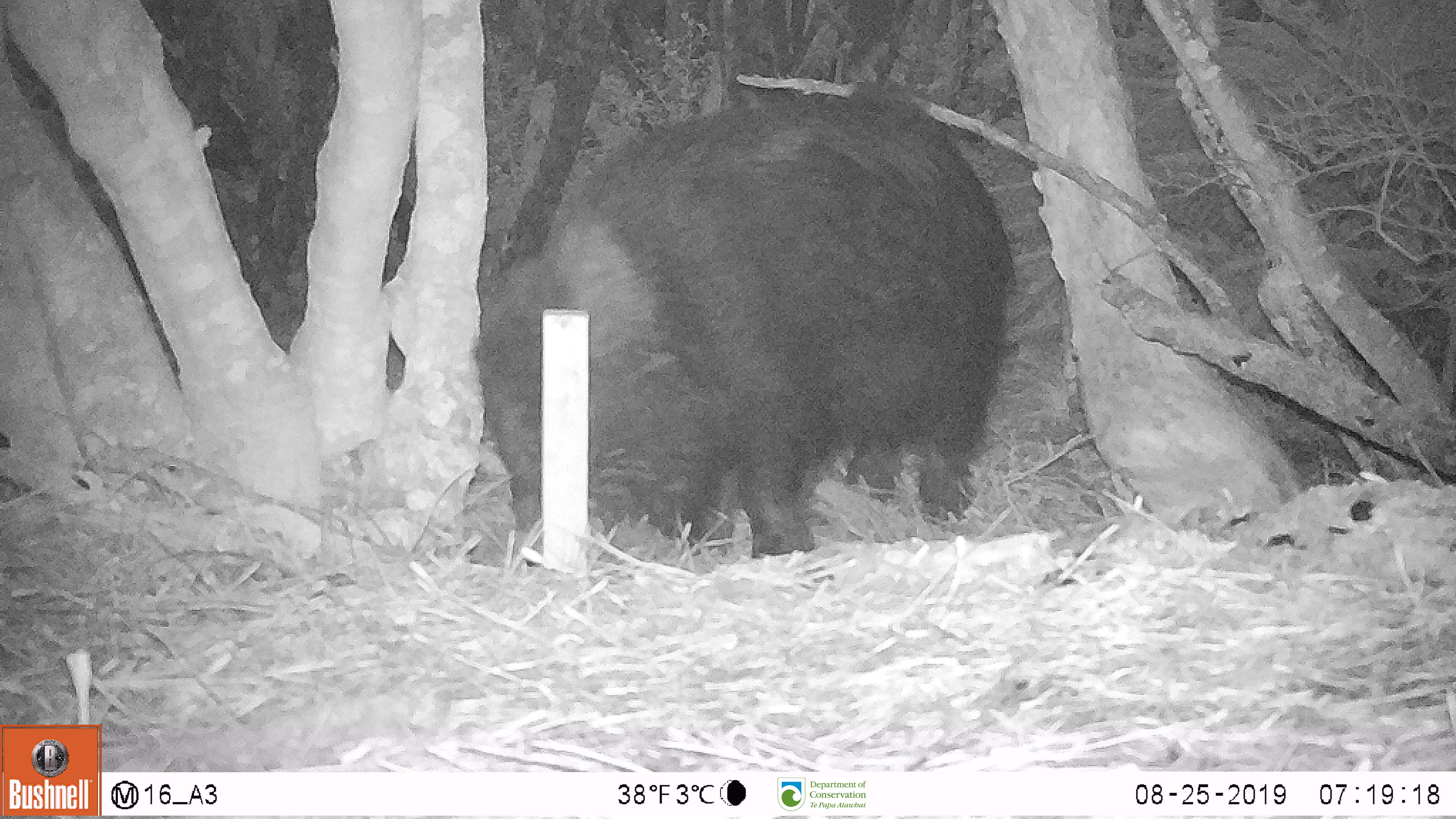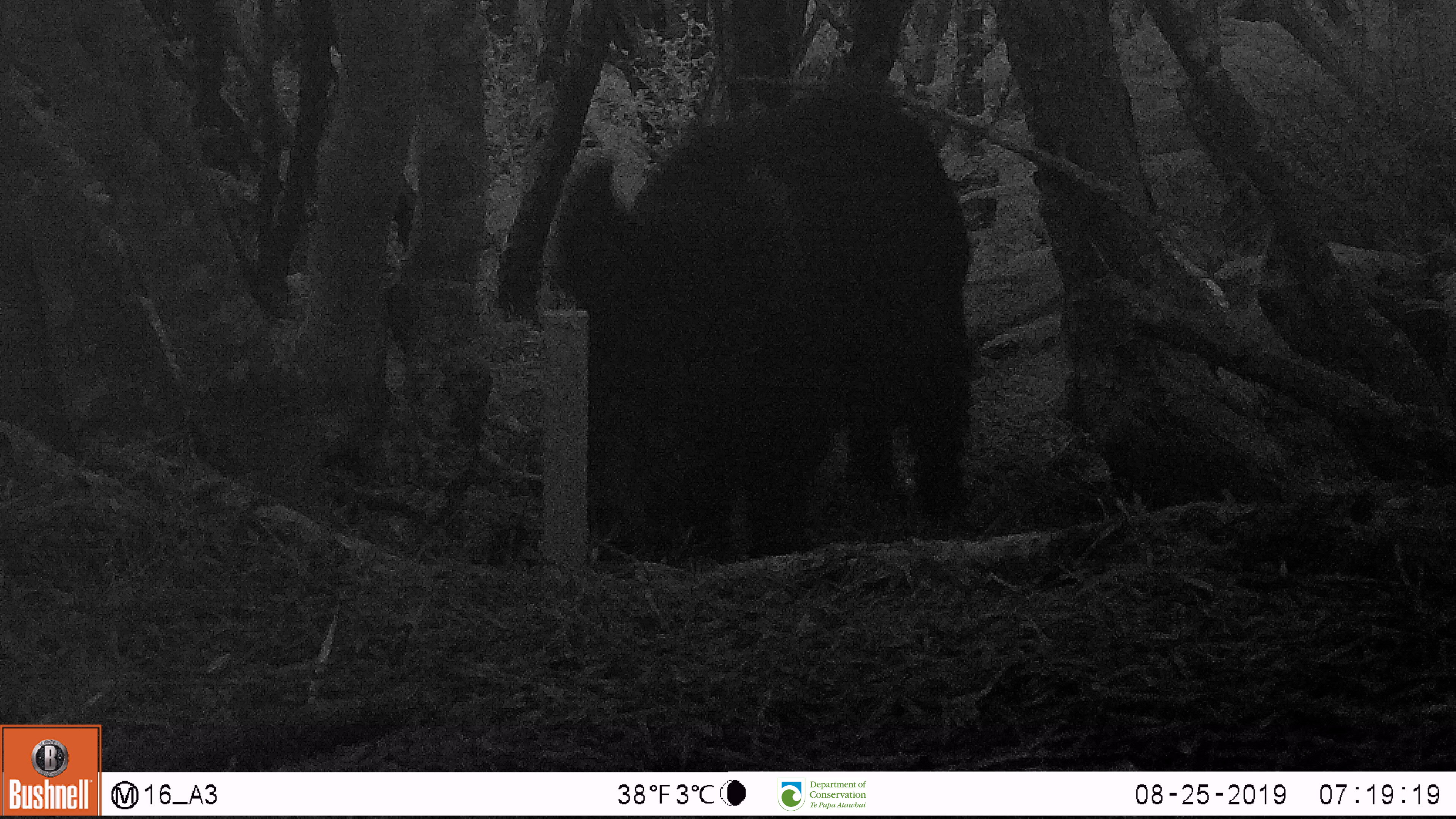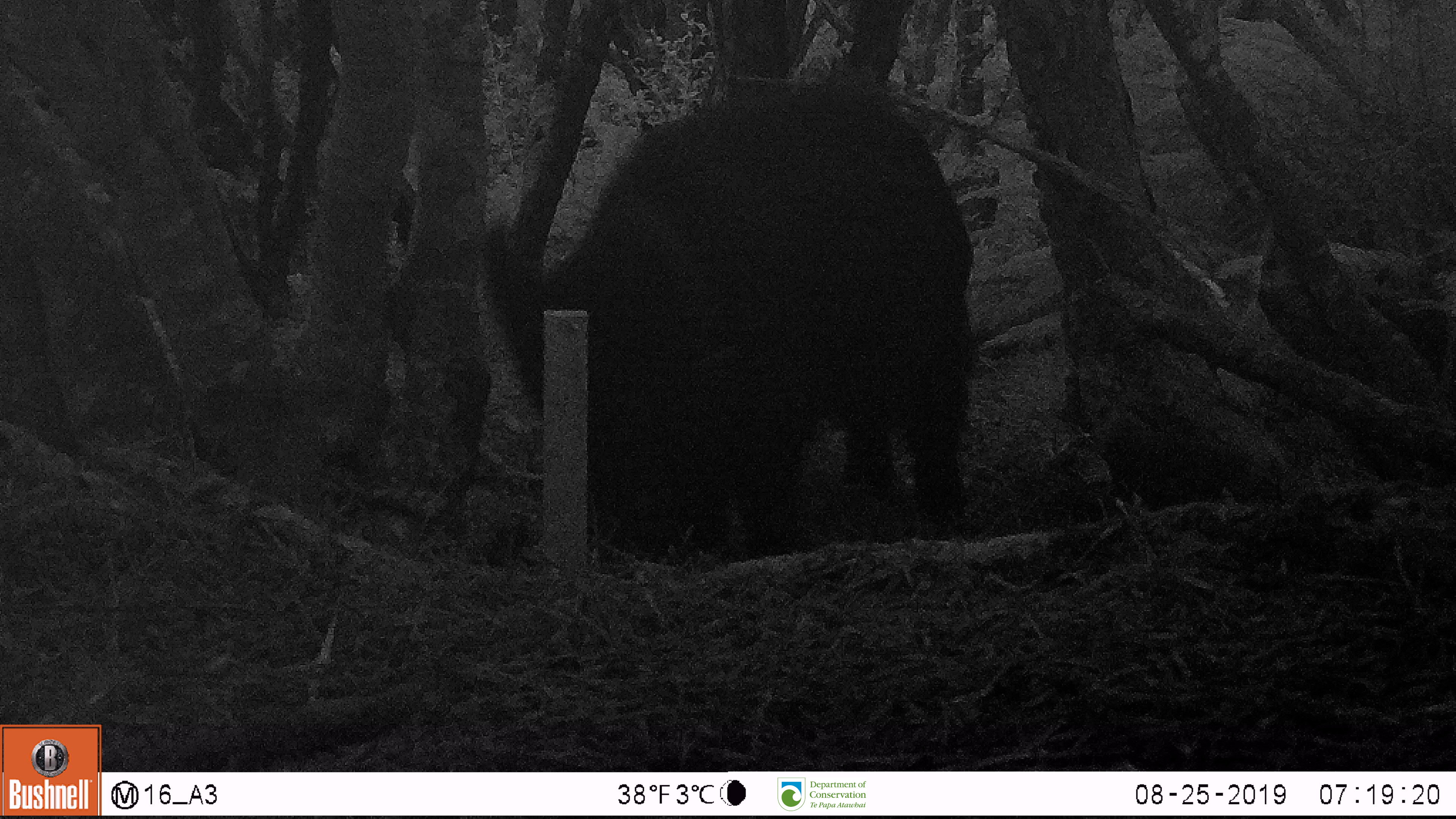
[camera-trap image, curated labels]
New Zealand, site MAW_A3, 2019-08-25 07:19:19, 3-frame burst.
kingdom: Animalia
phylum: Chordata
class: Mammalia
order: Artiodactyla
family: Suidae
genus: Sus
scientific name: Sus scrofa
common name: pig